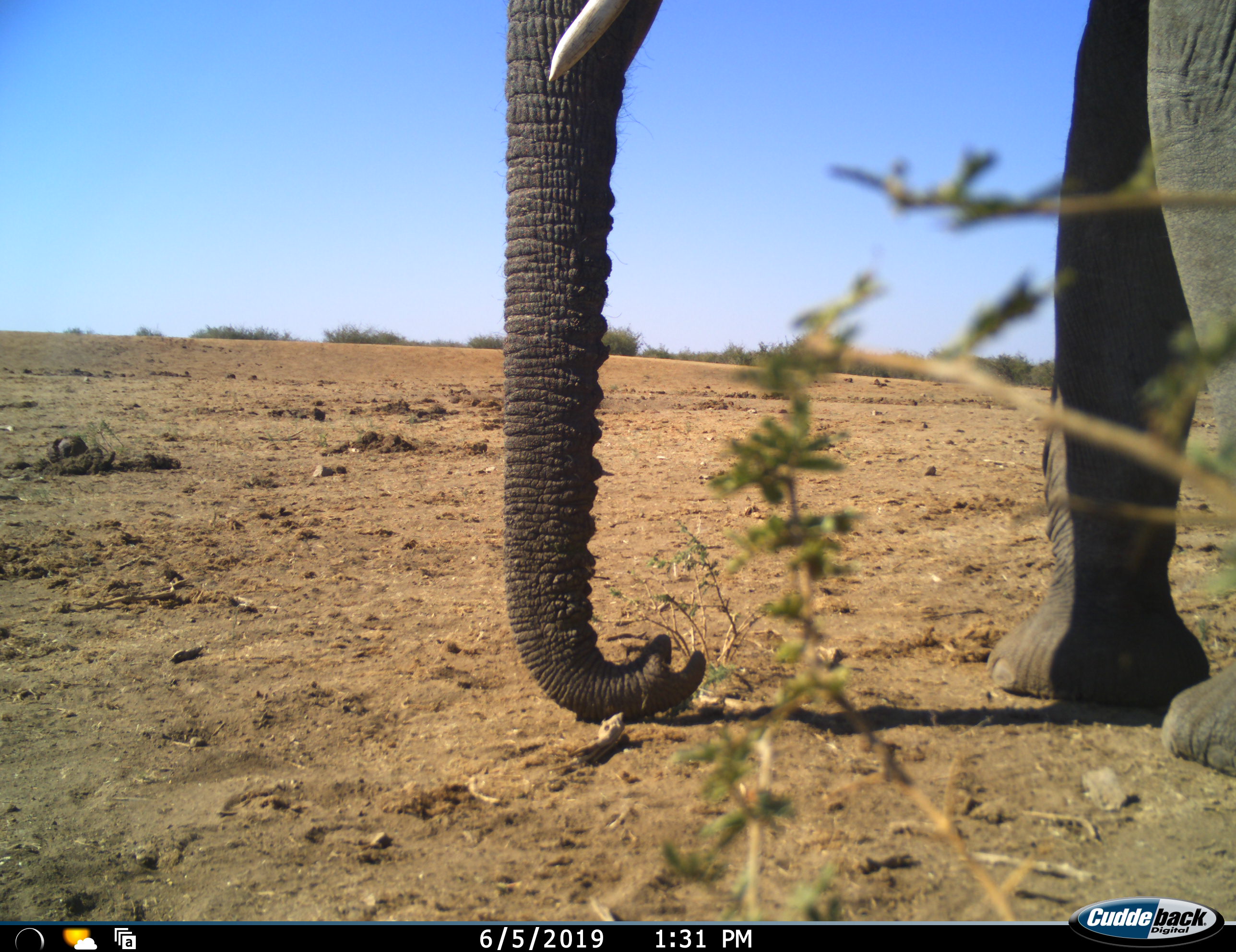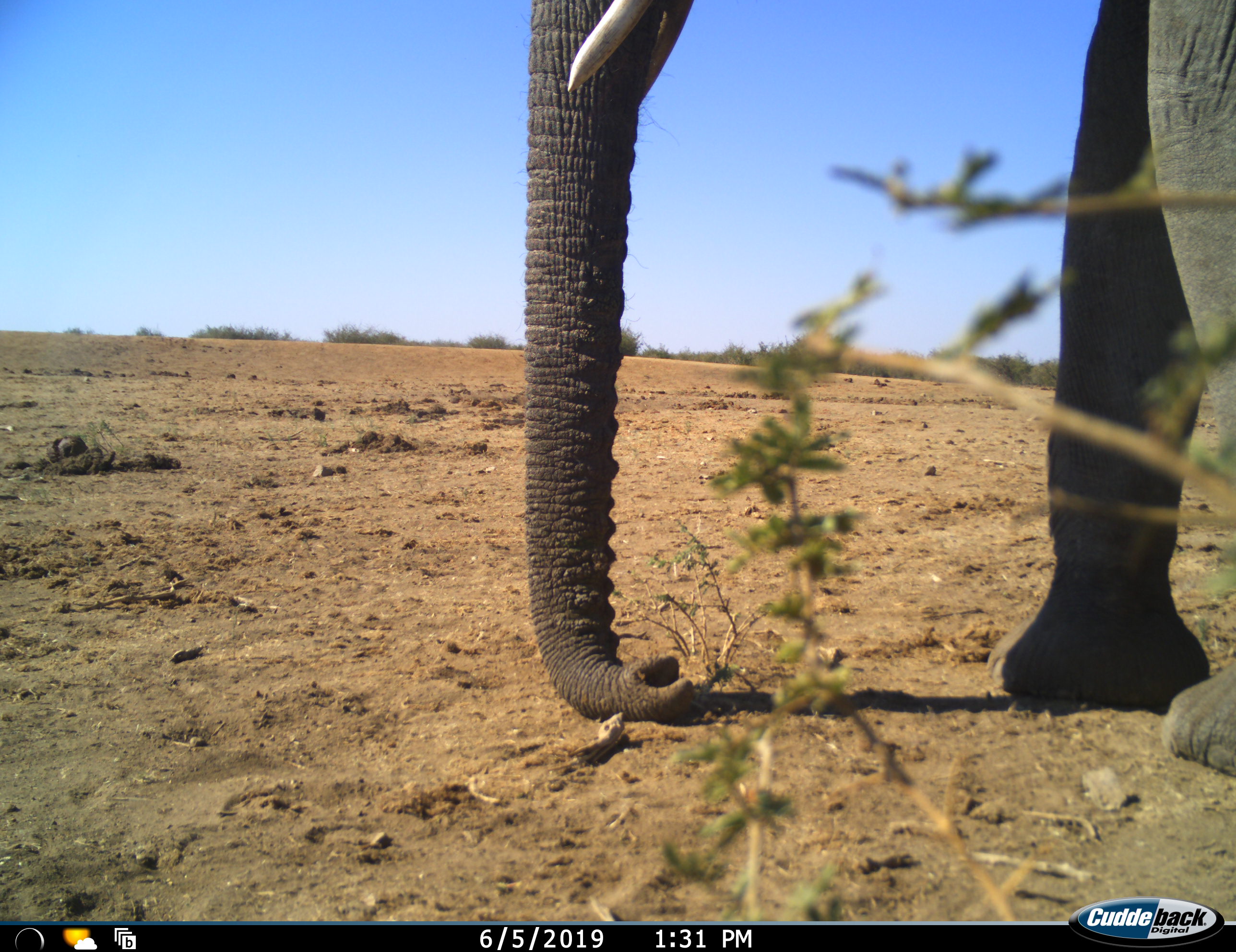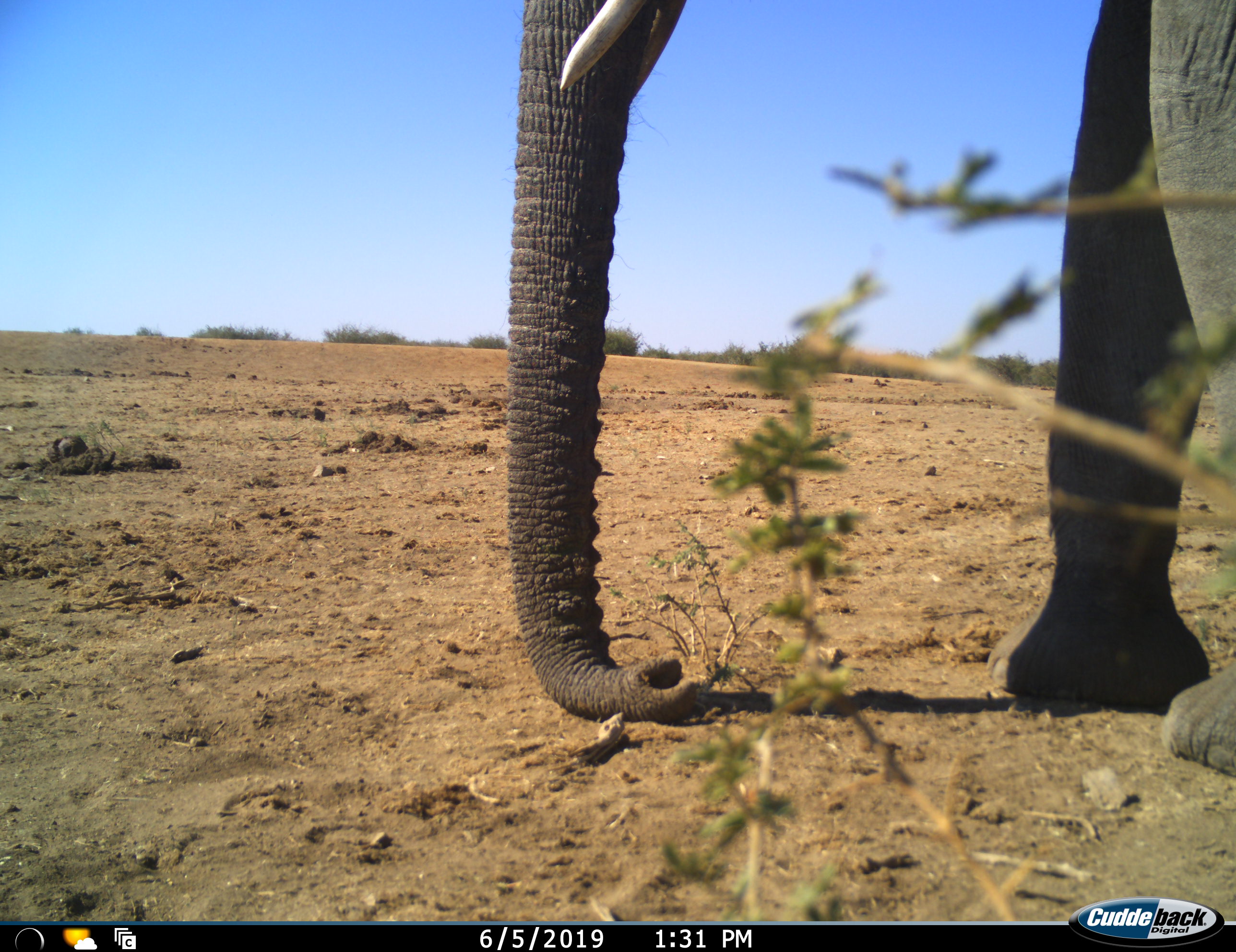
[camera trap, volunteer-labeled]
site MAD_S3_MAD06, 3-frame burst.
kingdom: Animalia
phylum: Chordata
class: Mammalia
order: Proboscidea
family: Elephantidae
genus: Loxodonta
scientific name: Loxodonta africana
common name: african bush elephant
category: elephant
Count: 1.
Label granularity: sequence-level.